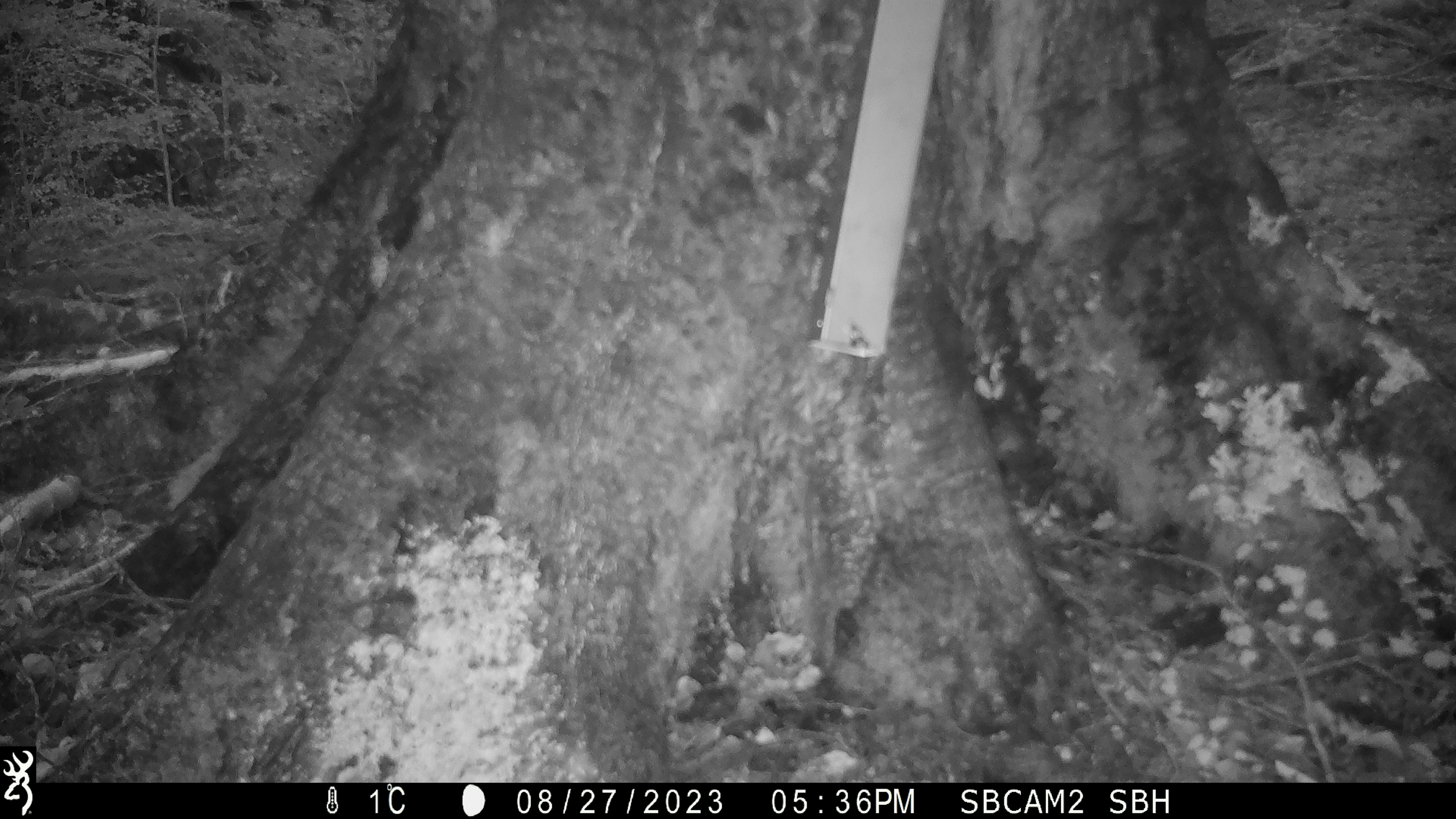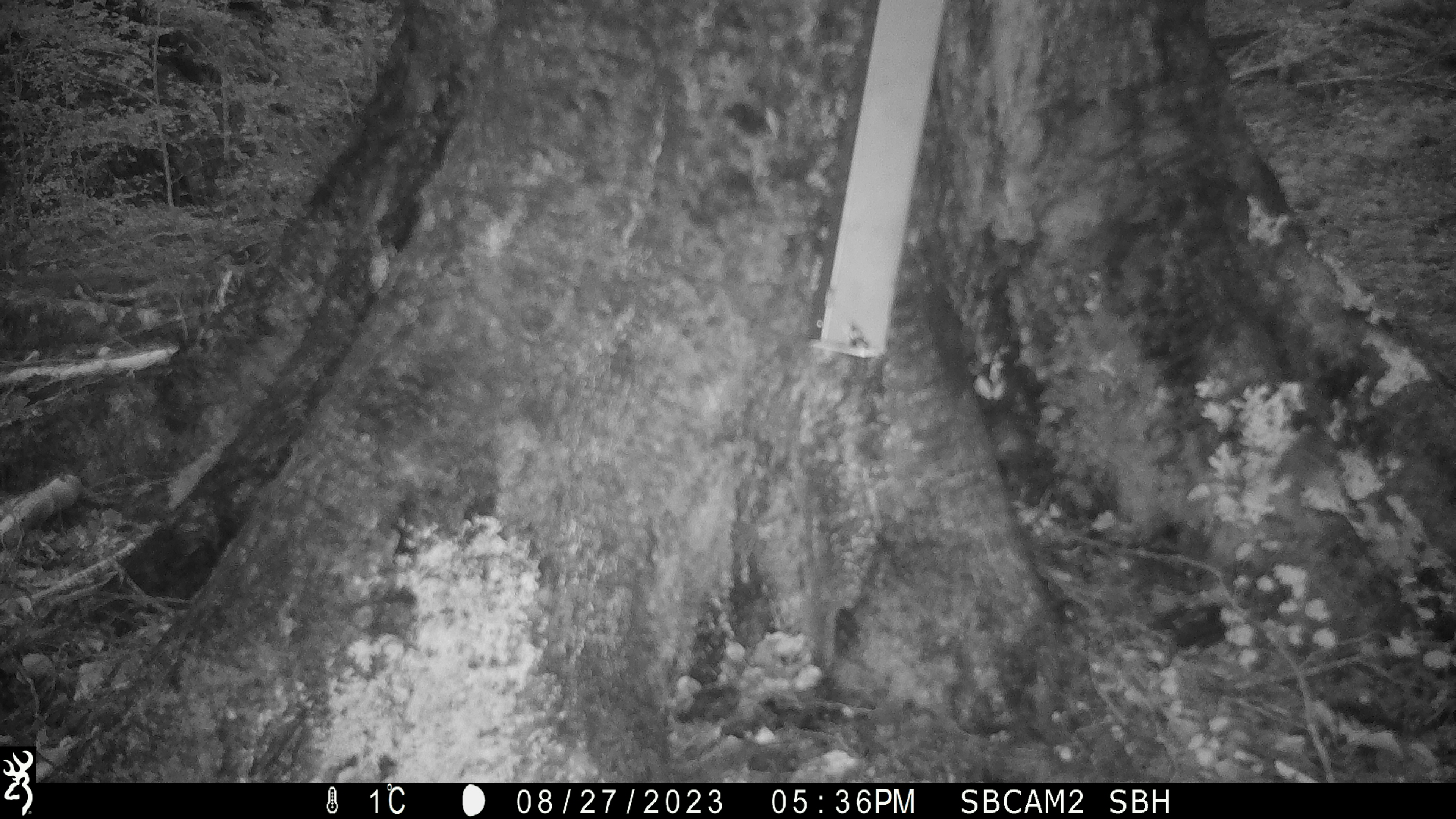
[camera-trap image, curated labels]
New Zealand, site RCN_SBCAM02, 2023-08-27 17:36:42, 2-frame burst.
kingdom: Animalia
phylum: Chordata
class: Aves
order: Passeriformes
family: Acanthisittidae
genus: Acanthisitta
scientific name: Acanthisitta chloris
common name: rifleman